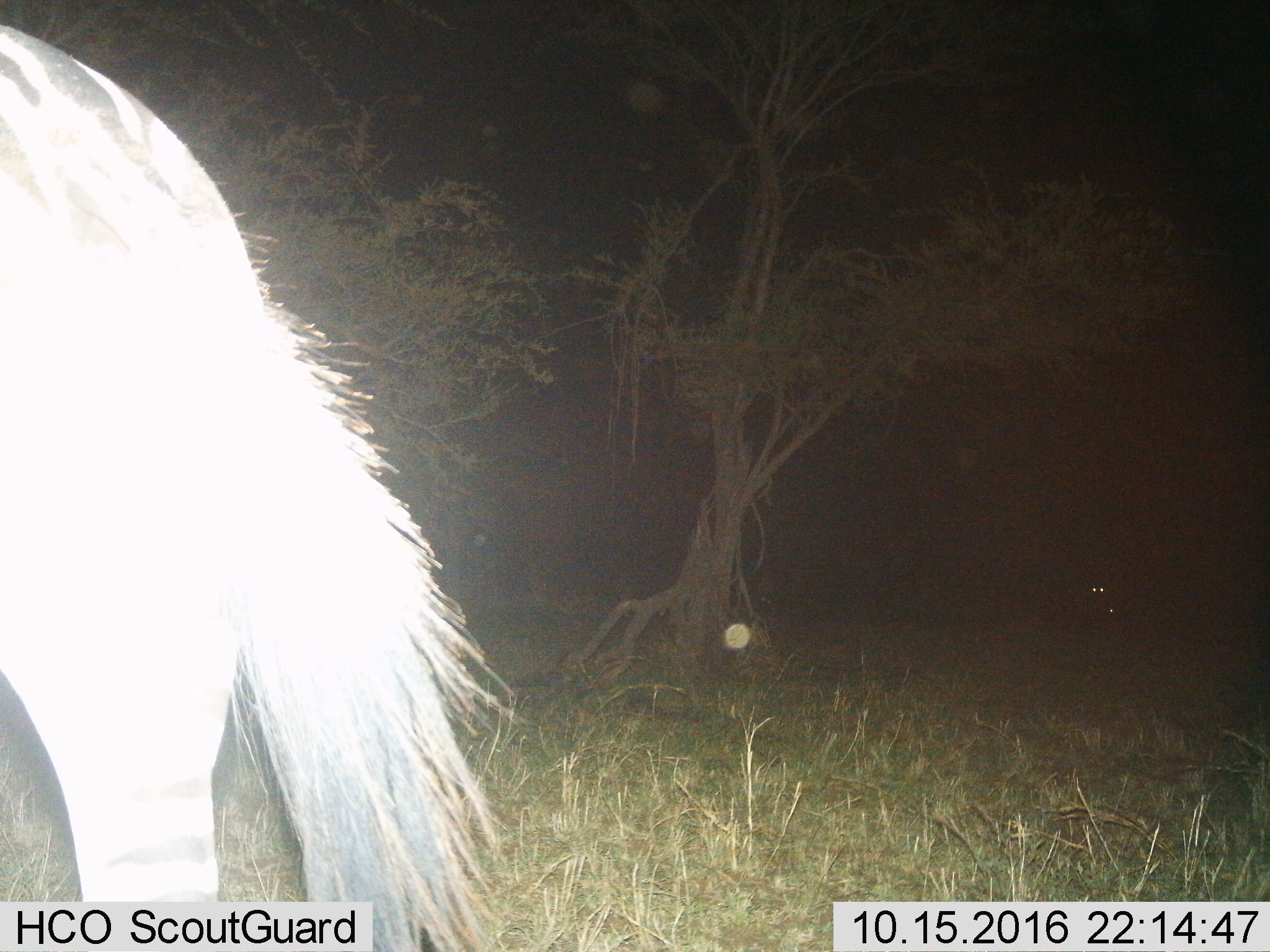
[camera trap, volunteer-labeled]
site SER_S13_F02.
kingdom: Animalia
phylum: Chordata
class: Mammalia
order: Perissodactyla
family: Equidae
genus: Equus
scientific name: Equus quagga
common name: plains zebra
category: zebraplains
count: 1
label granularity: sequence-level